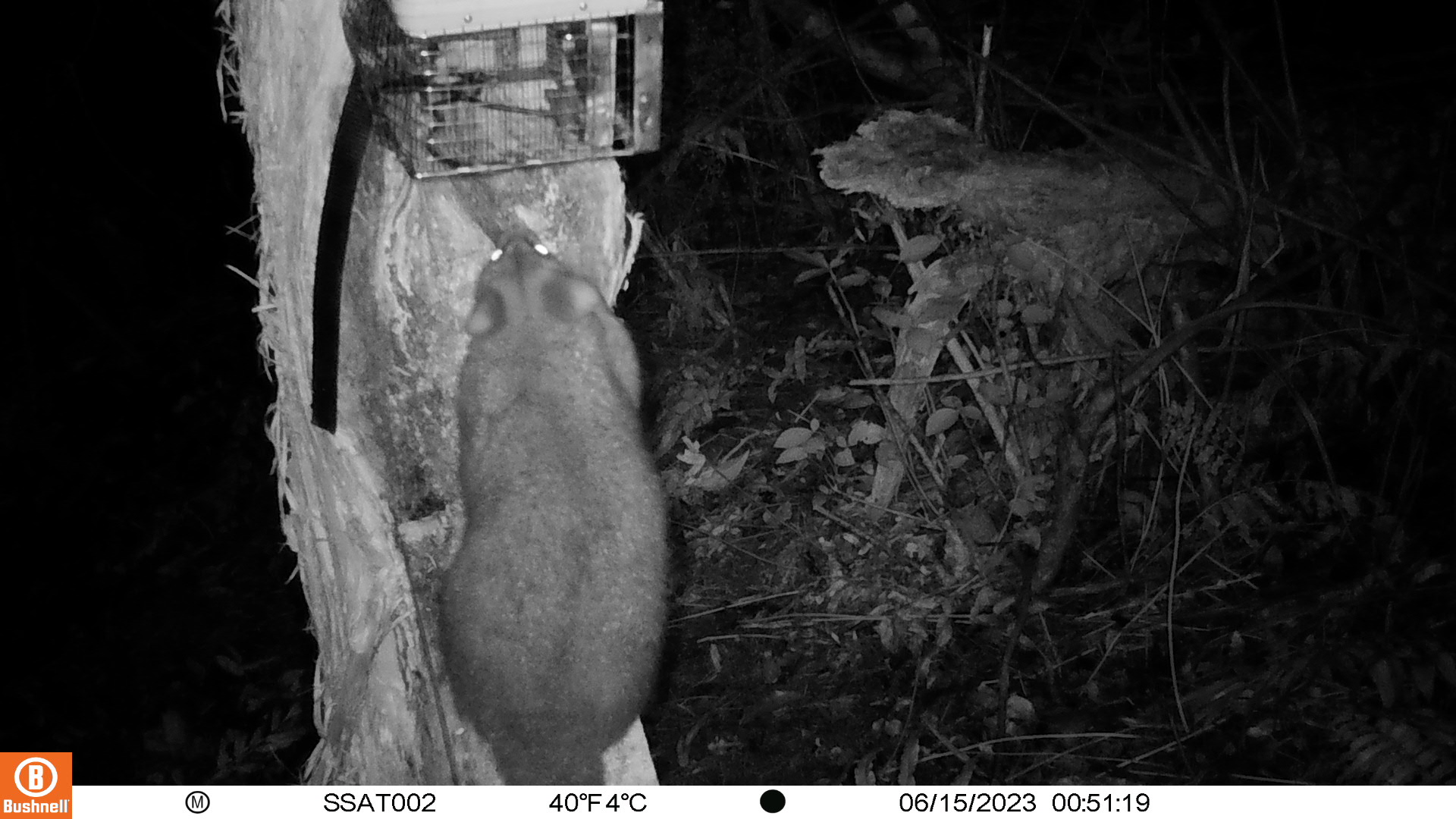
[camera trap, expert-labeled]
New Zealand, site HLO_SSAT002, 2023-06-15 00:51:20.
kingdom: Animalia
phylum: Chordata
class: Mammalia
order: Diprotodontia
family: Phalangeridae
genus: Trichosurus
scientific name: Trichosurus vulpecula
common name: common brushtail possum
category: possum